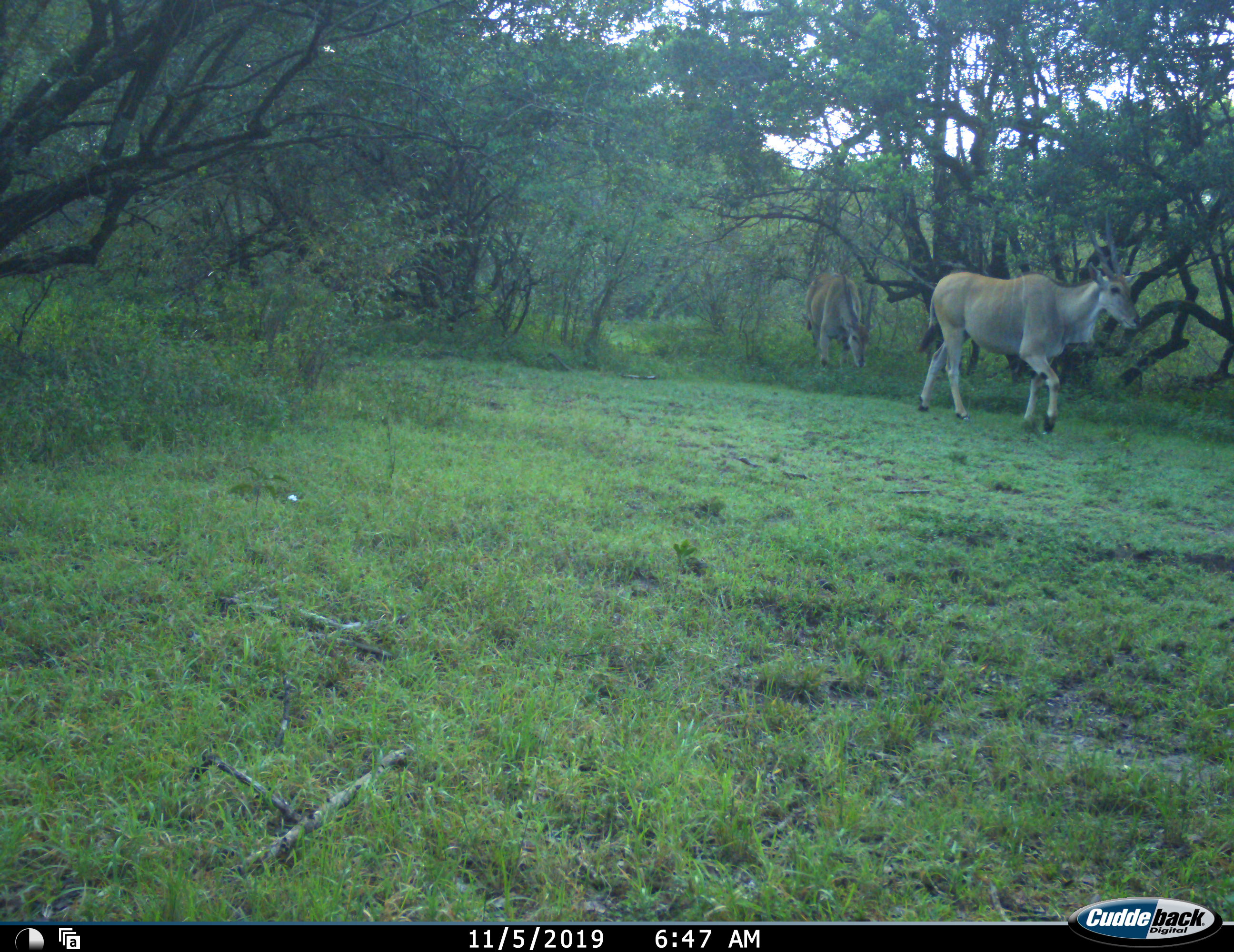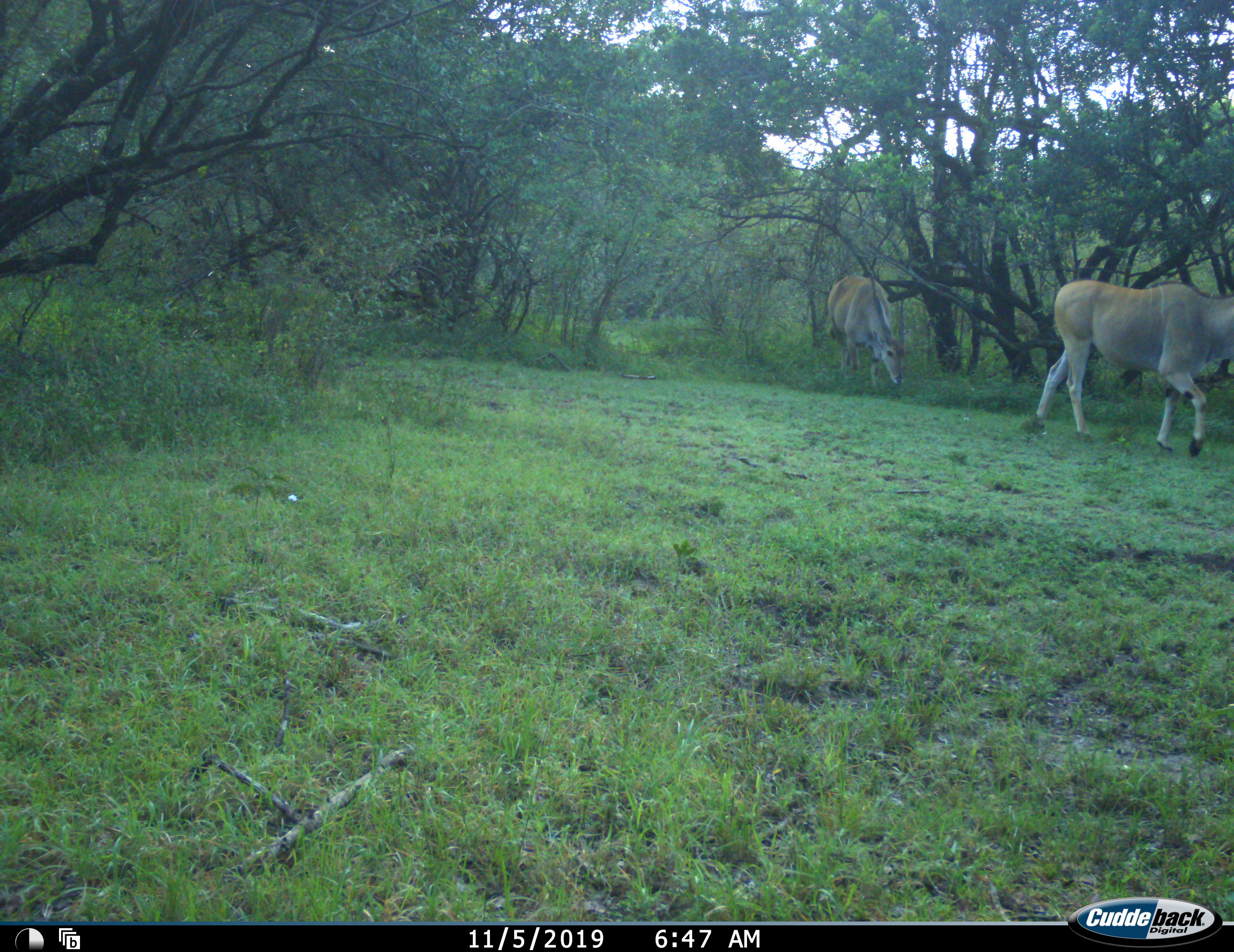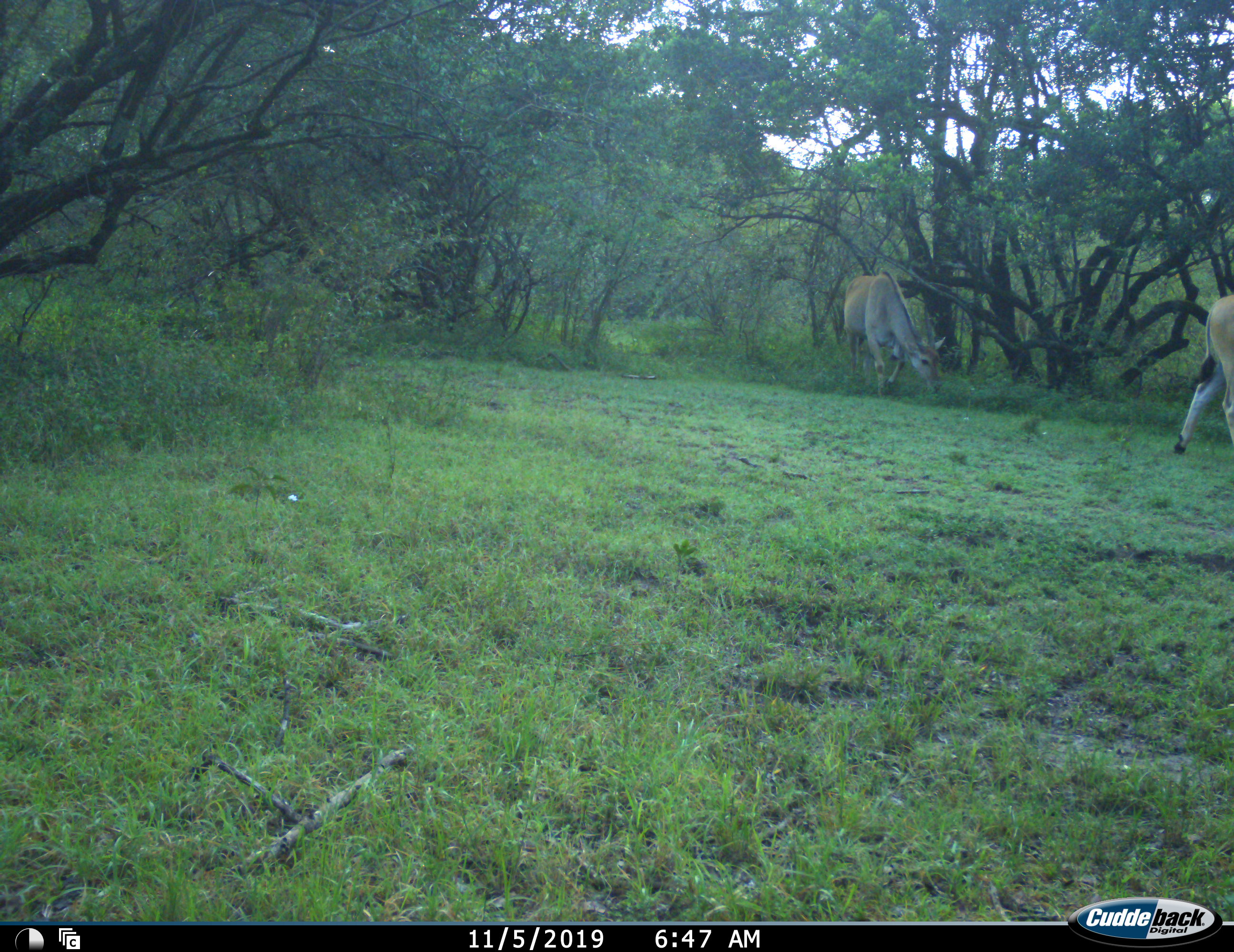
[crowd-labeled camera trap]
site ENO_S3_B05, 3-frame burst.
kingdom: Animalia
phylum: Chordata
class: Mammalia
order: Artiodactyla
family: Bovidae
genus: Tragelaphus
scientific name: Tragelaphus oryx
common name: eland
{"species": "eland (Tragelaphus oryx)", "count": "2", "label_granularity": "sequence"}